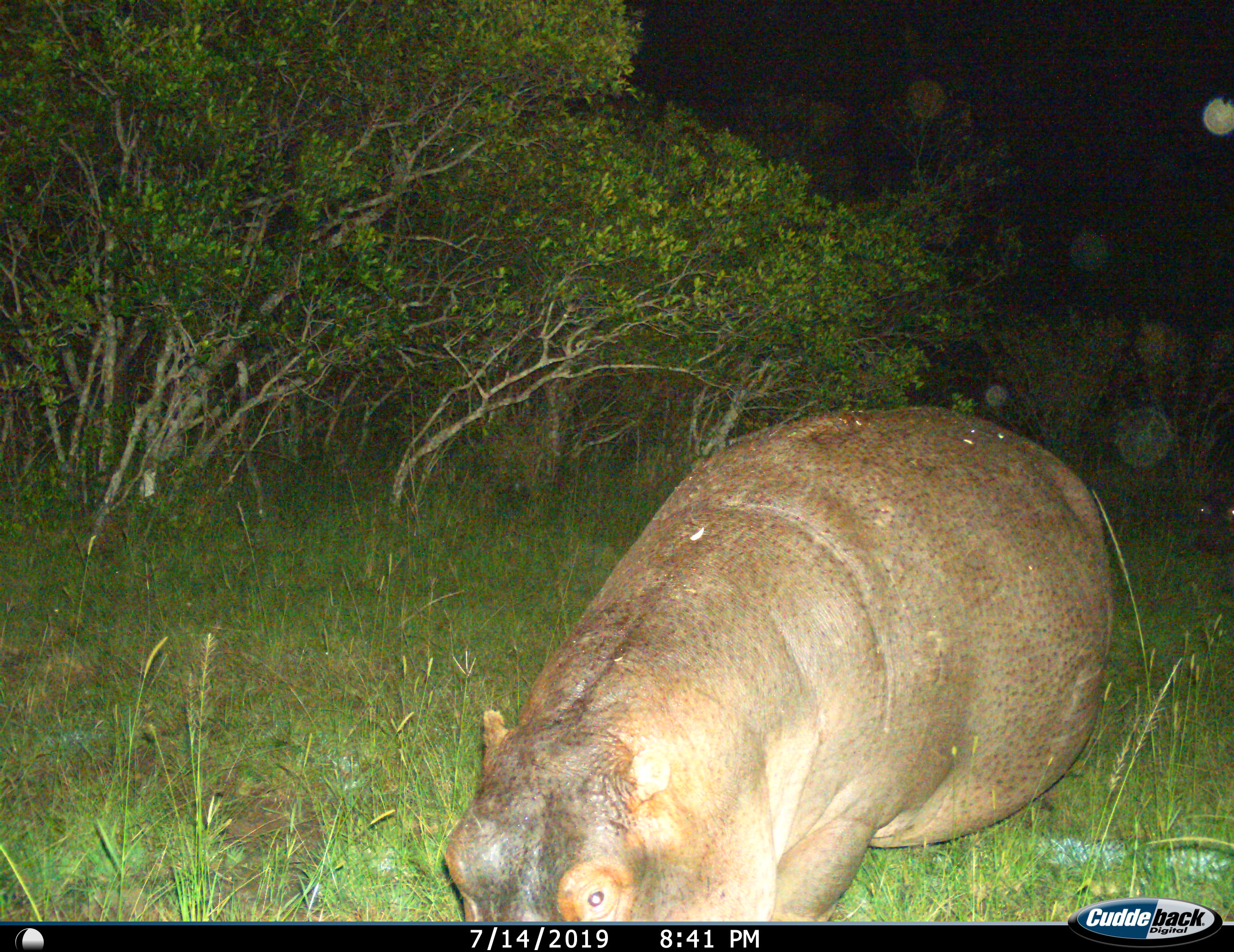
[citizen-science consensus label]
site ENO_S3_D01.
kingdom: Animalia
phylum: Chordata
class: Mammalia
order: Artiodactyla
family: Hippopotamidae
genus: Hippopotamus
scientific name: Hippopotamus amphibius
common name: hippopotamus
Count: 1.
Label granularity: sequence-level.